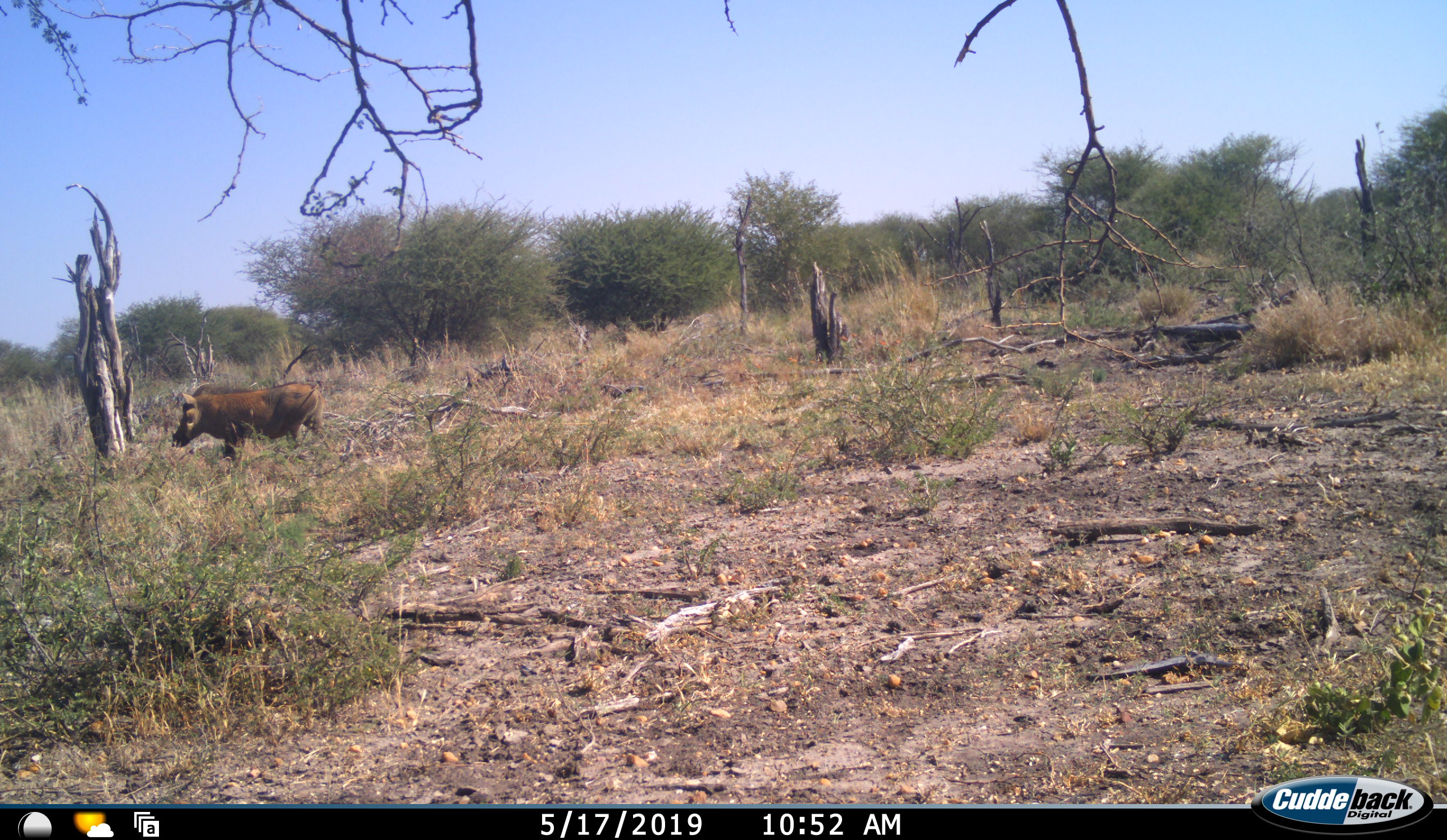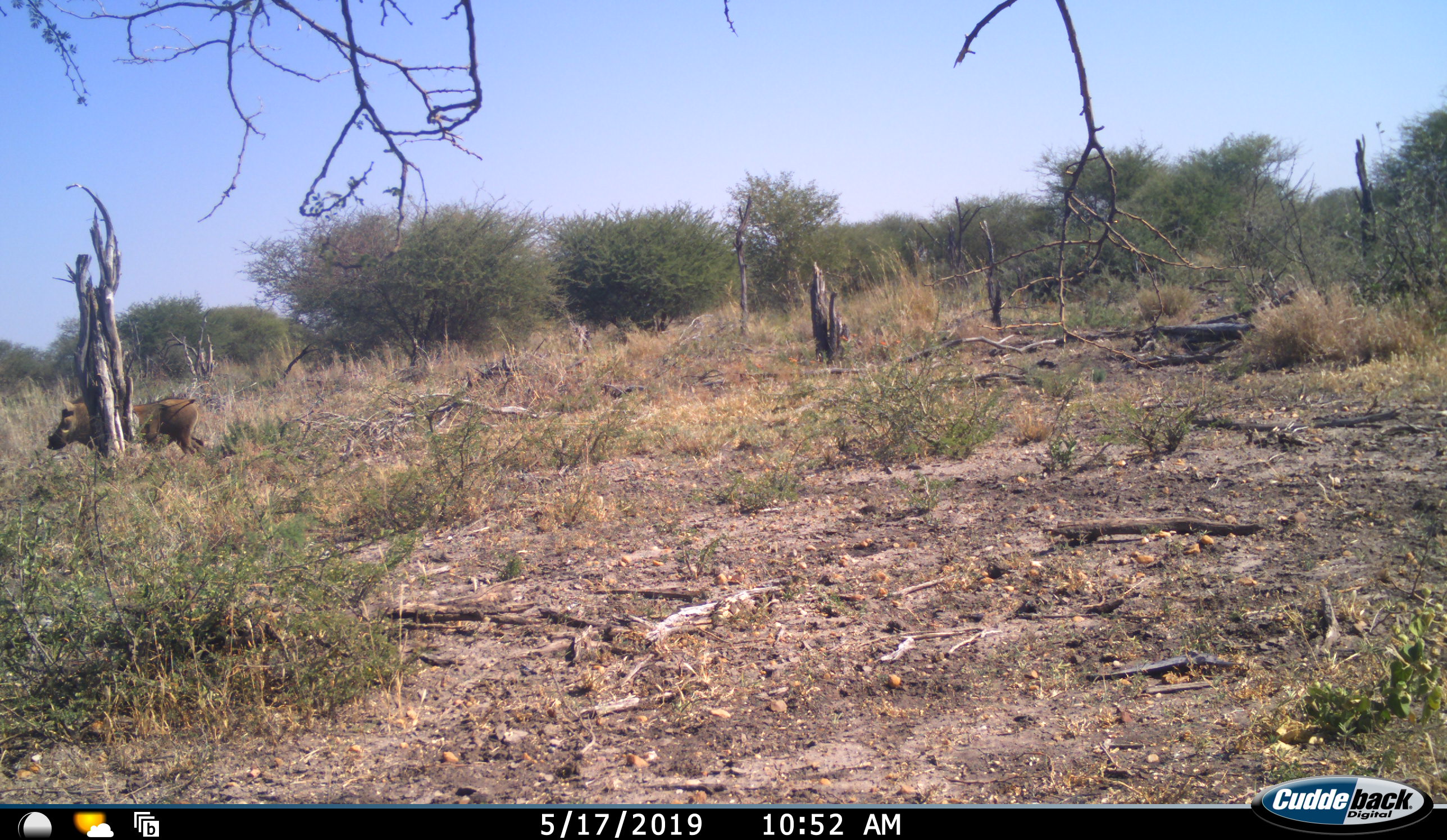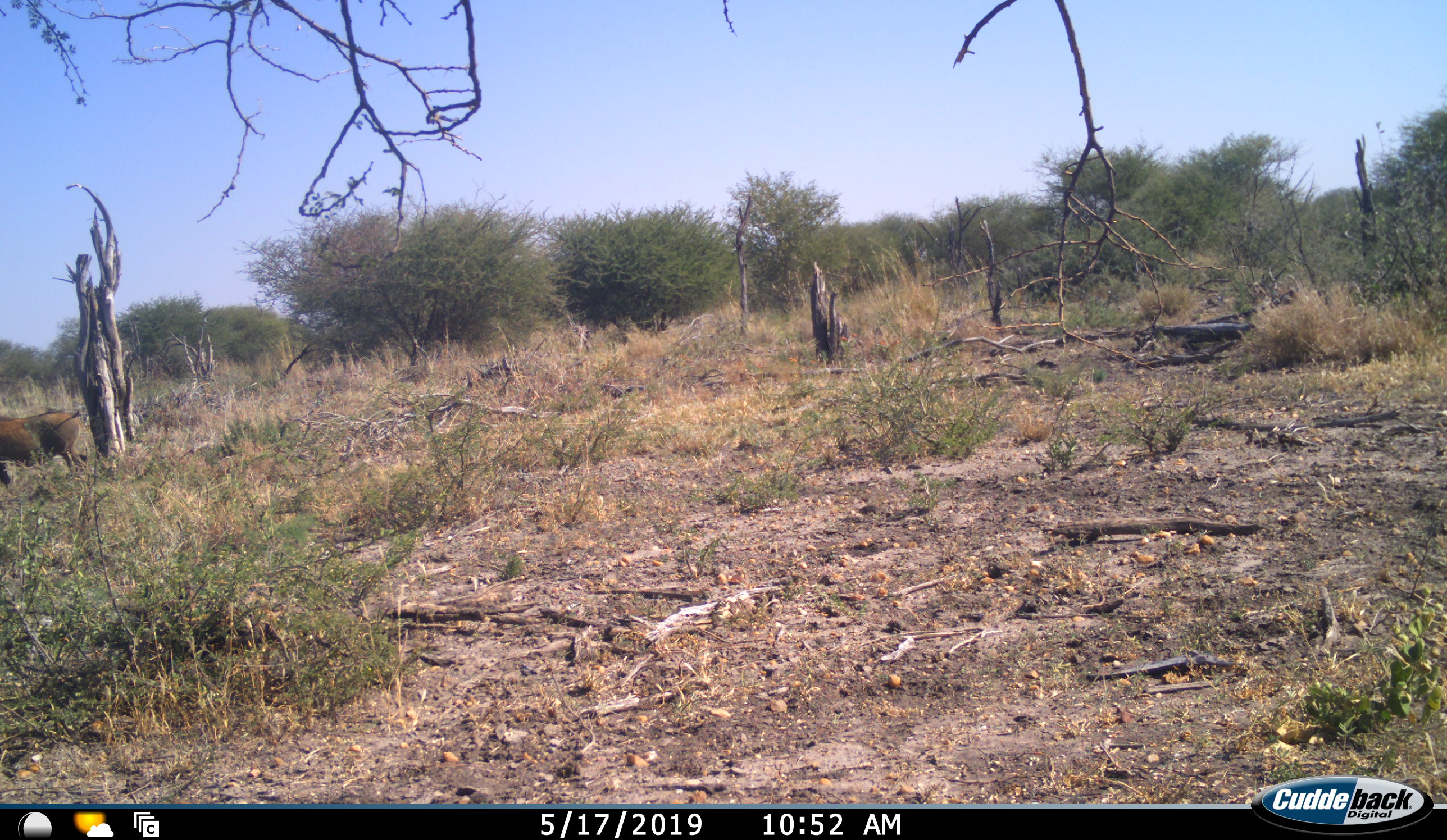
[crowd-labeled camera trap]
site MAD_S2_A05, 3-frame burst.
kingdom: Animalia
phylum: Chordata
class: Mammalia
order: Artiodactyla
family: Suidae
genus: Phacochoerus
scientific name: Phacochoerus africanus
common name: warthog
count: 1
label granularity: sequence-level